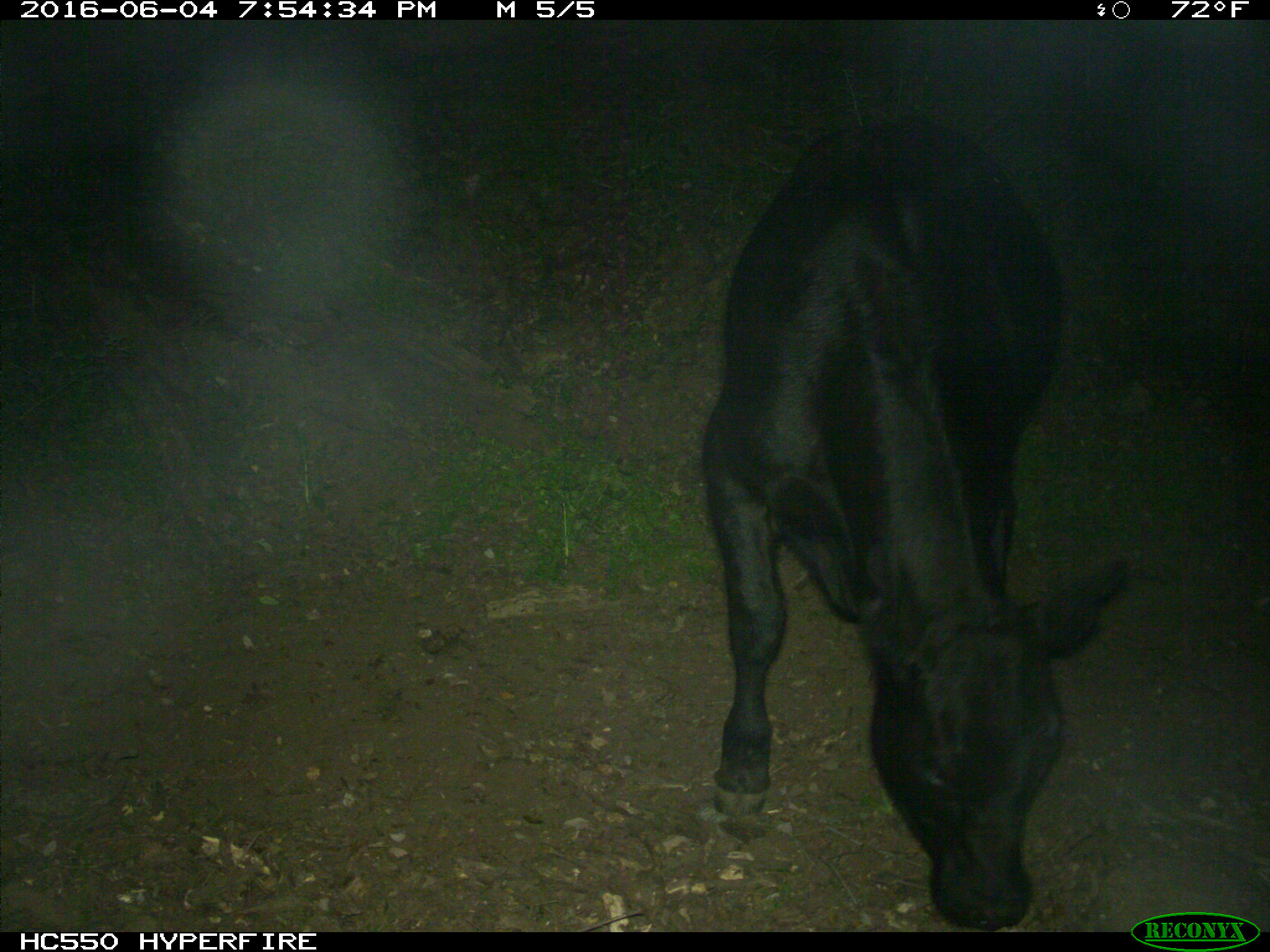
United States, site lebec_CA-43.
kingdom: Animalia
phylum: Chordata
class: Mammalia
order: Artiodactyla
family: Bovidae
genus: Bos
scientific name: Bos taurus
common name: domestic cow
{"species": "Bos taurus (domestic cow)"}